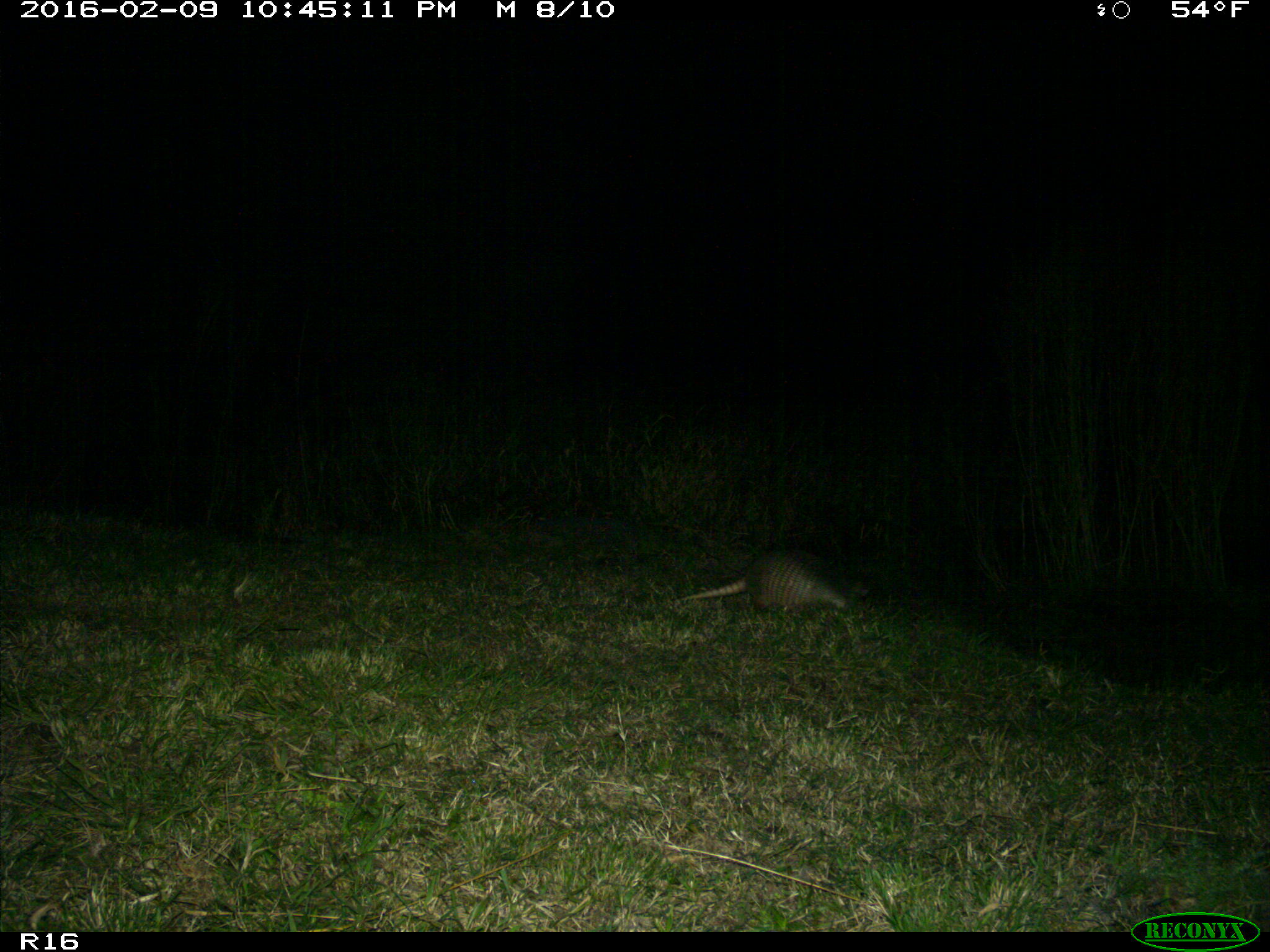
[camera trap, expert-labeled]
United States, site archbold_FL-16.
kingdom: Animalia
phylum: Chordata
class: Mammalia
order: Cingulata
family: Dasypodidae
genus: Dasypus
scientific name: Dasypus novemcinctus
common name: nine-banded armadillo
Dasypus novemcinctus (nine-banded armadillo).